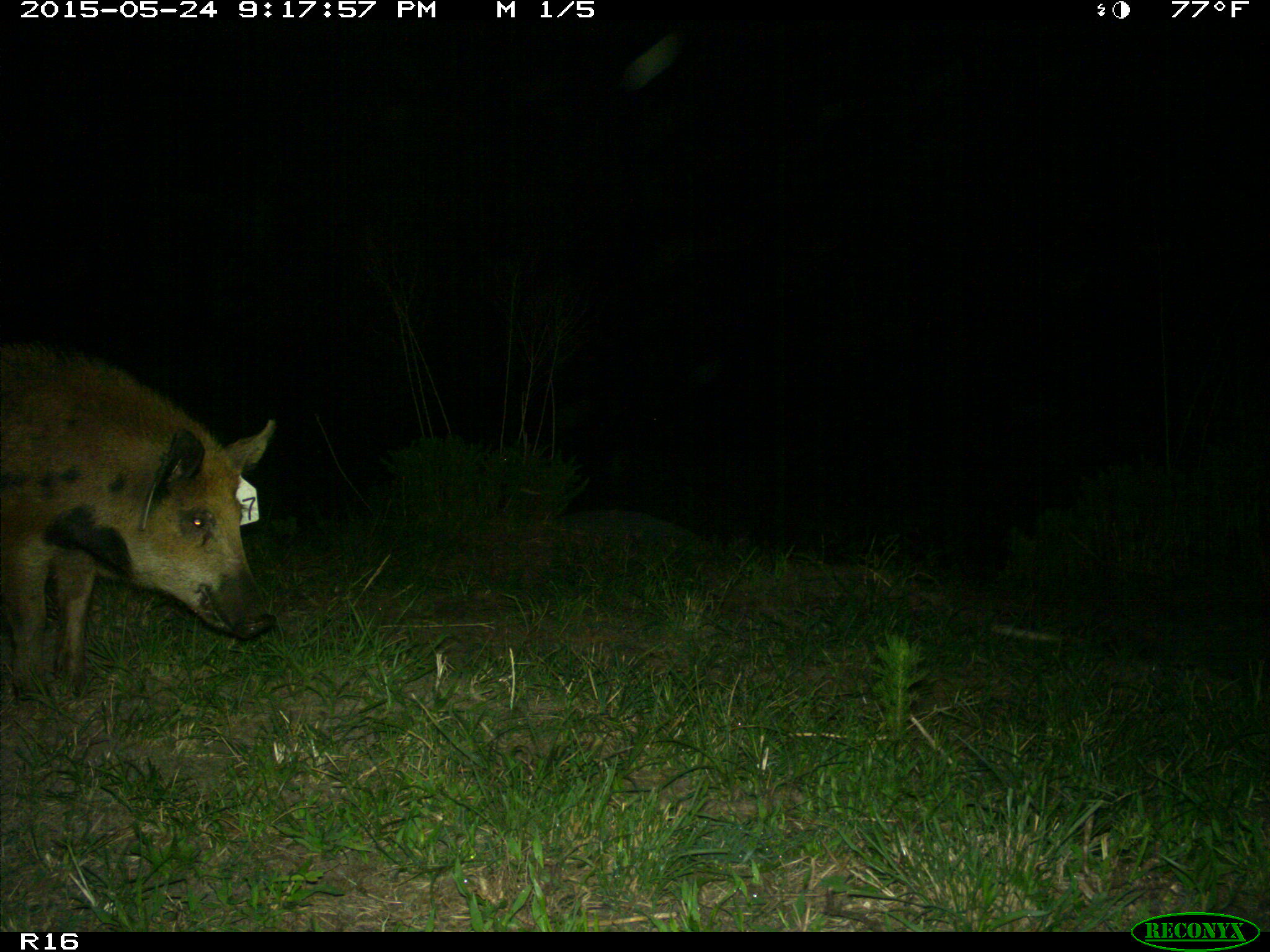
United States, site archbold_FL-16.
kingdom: Animalia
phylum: Chordata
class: Mammalia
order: Artiodactyla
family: Suidae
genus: Sus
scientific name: Sus scrofa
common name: wild boar